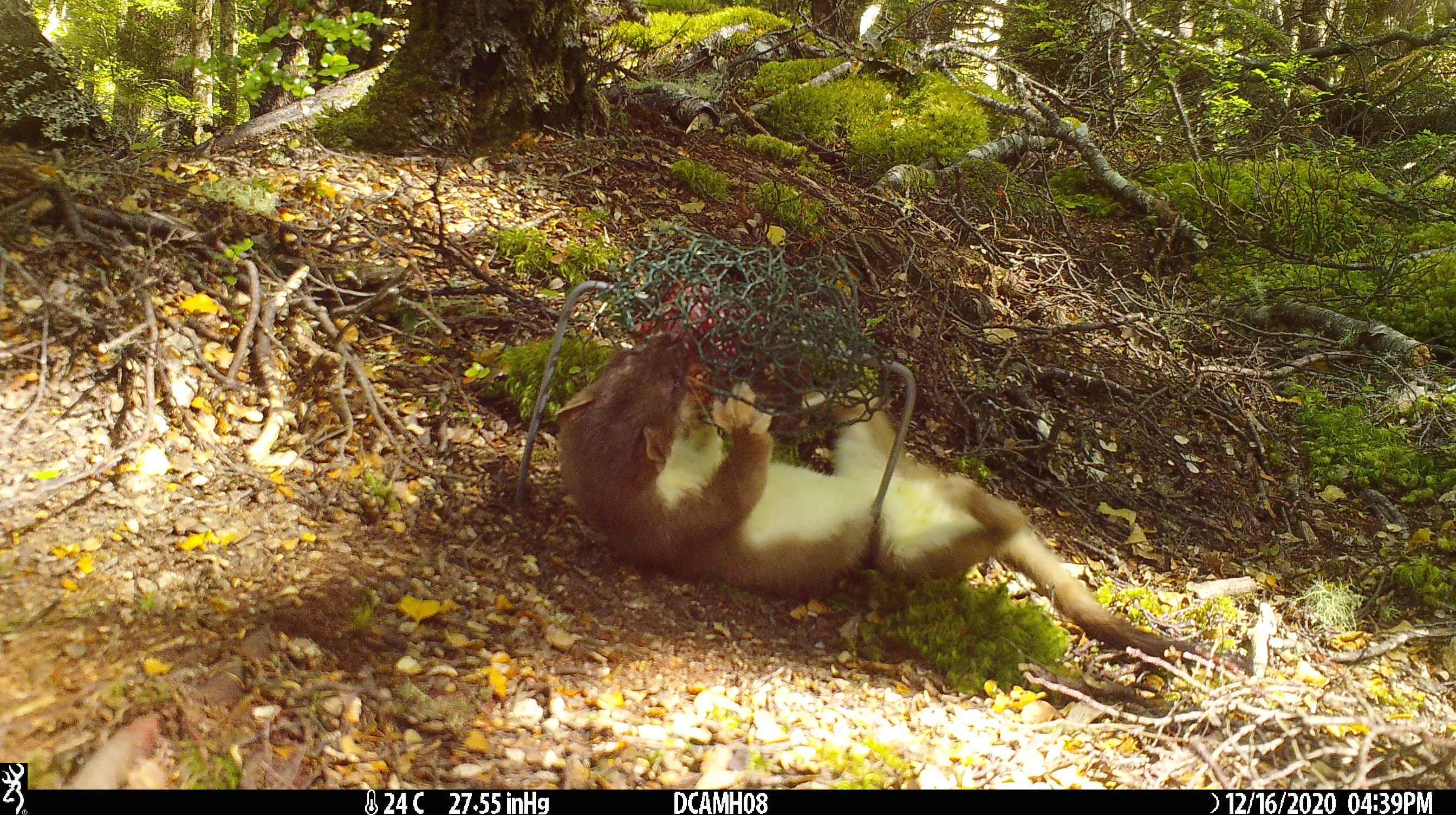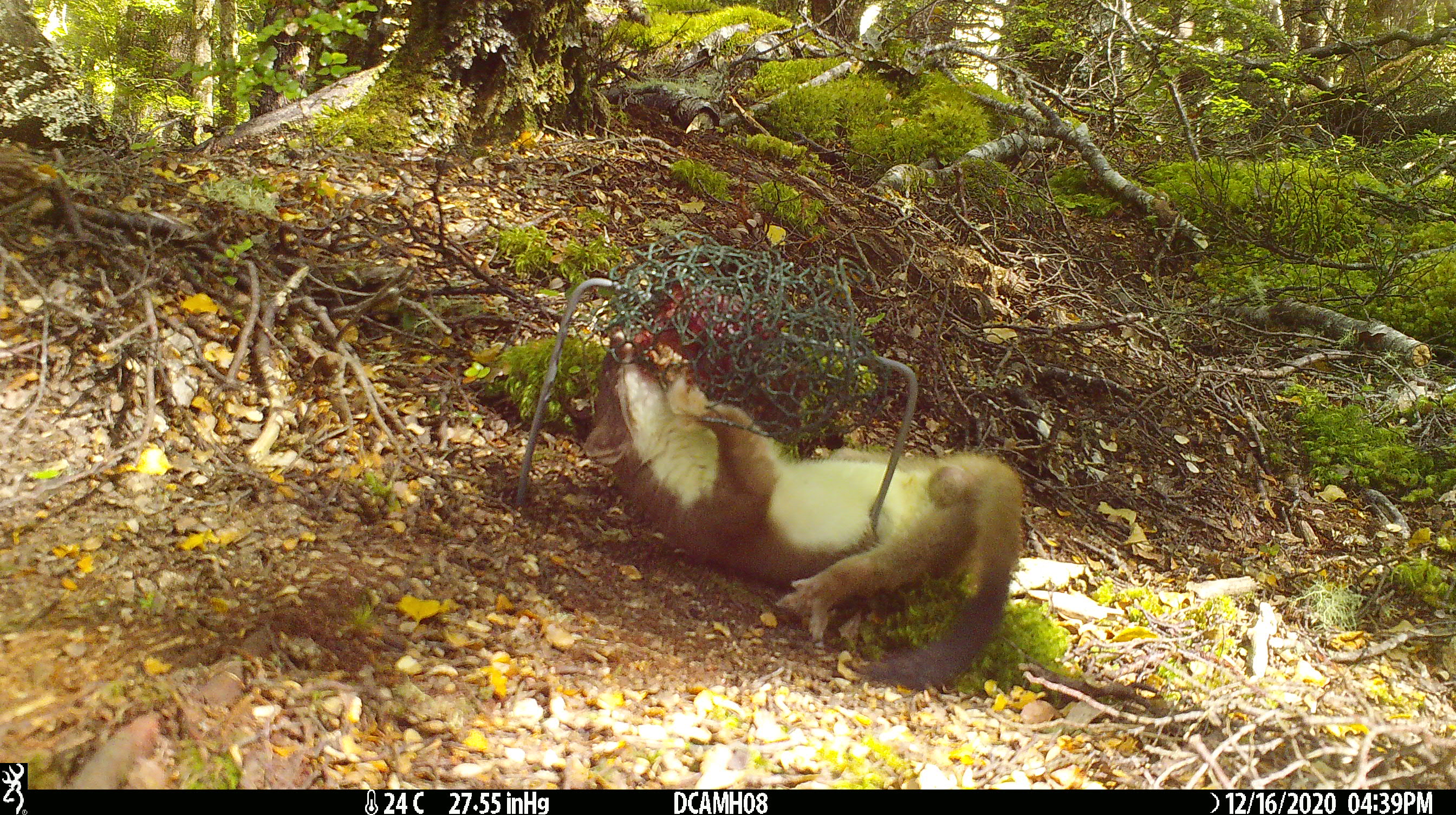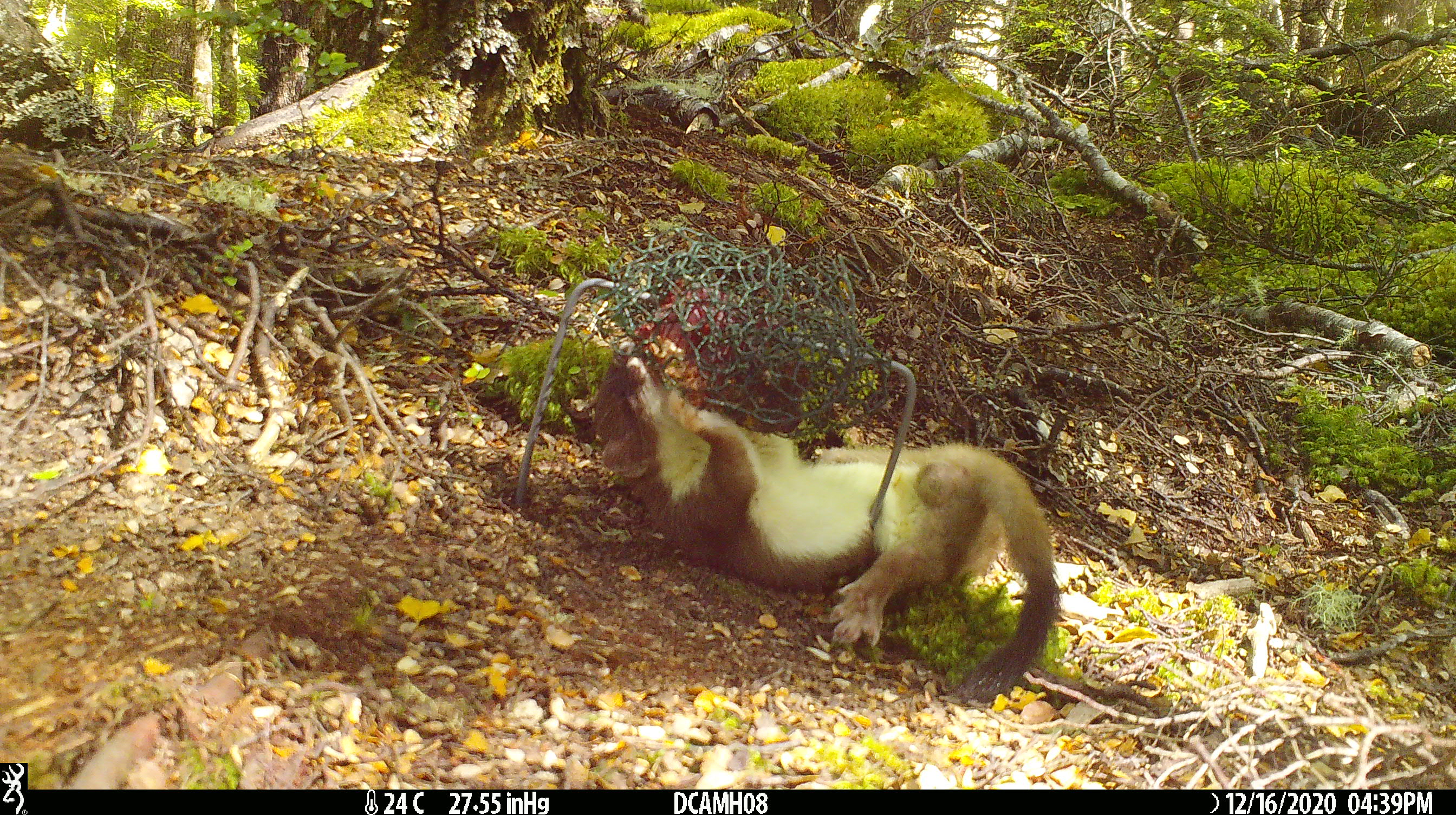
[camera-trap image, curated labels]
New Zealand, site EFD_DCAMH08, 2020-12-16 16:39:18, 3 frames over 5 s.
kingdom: Animalia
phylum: Chordata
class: Mammalia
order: Carnivora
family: Mustelidae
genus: Mustela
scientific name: Mustela erminea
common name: stoat